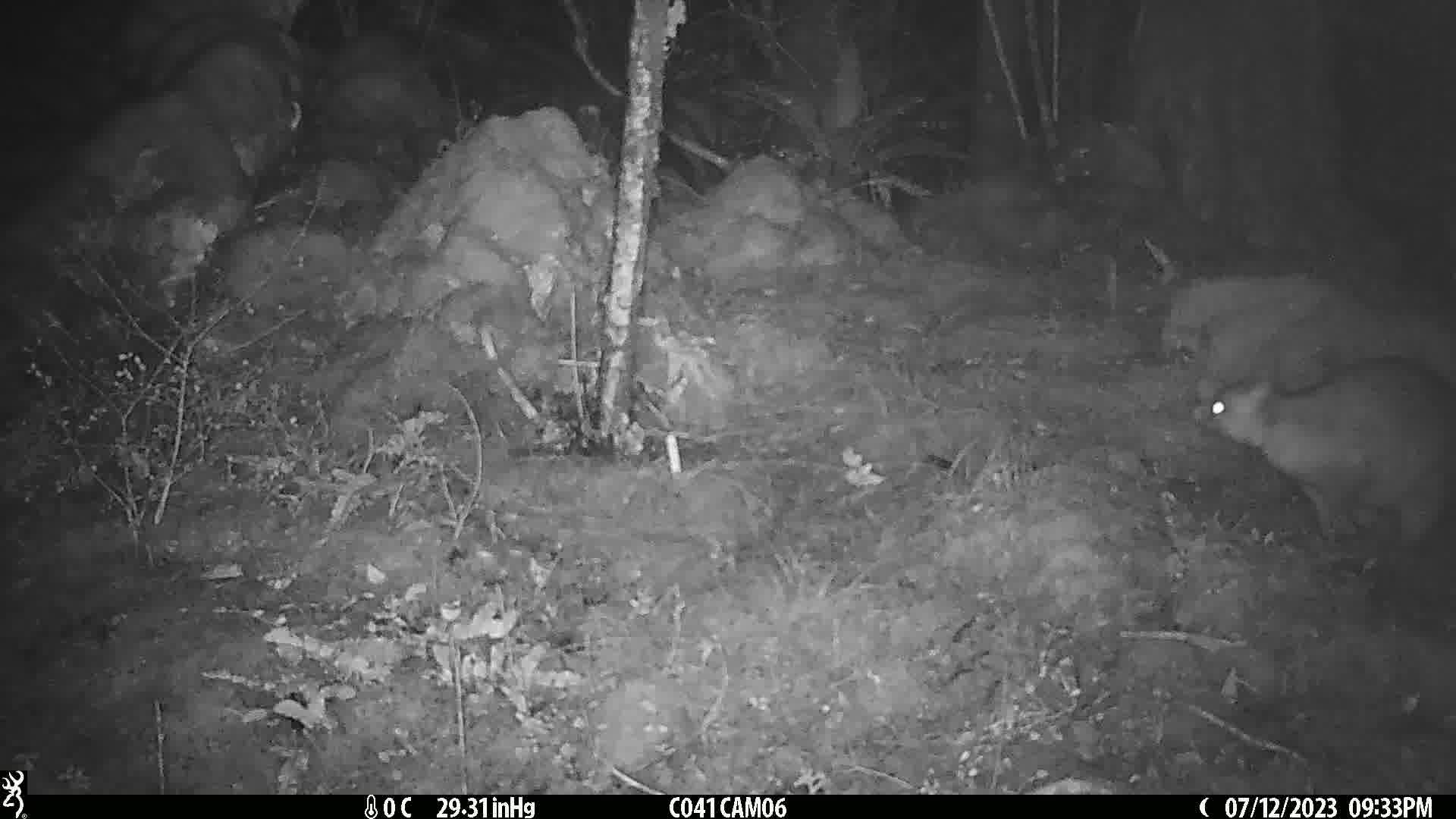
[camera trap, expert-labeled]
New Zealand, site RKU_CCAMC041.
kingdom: Animalia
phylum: Chordata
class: Mammalia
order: Diprotodontia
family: Phalangeridae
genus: Trichosurus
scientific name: Trichosurus vulpecula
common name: common brushtail possum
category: possum